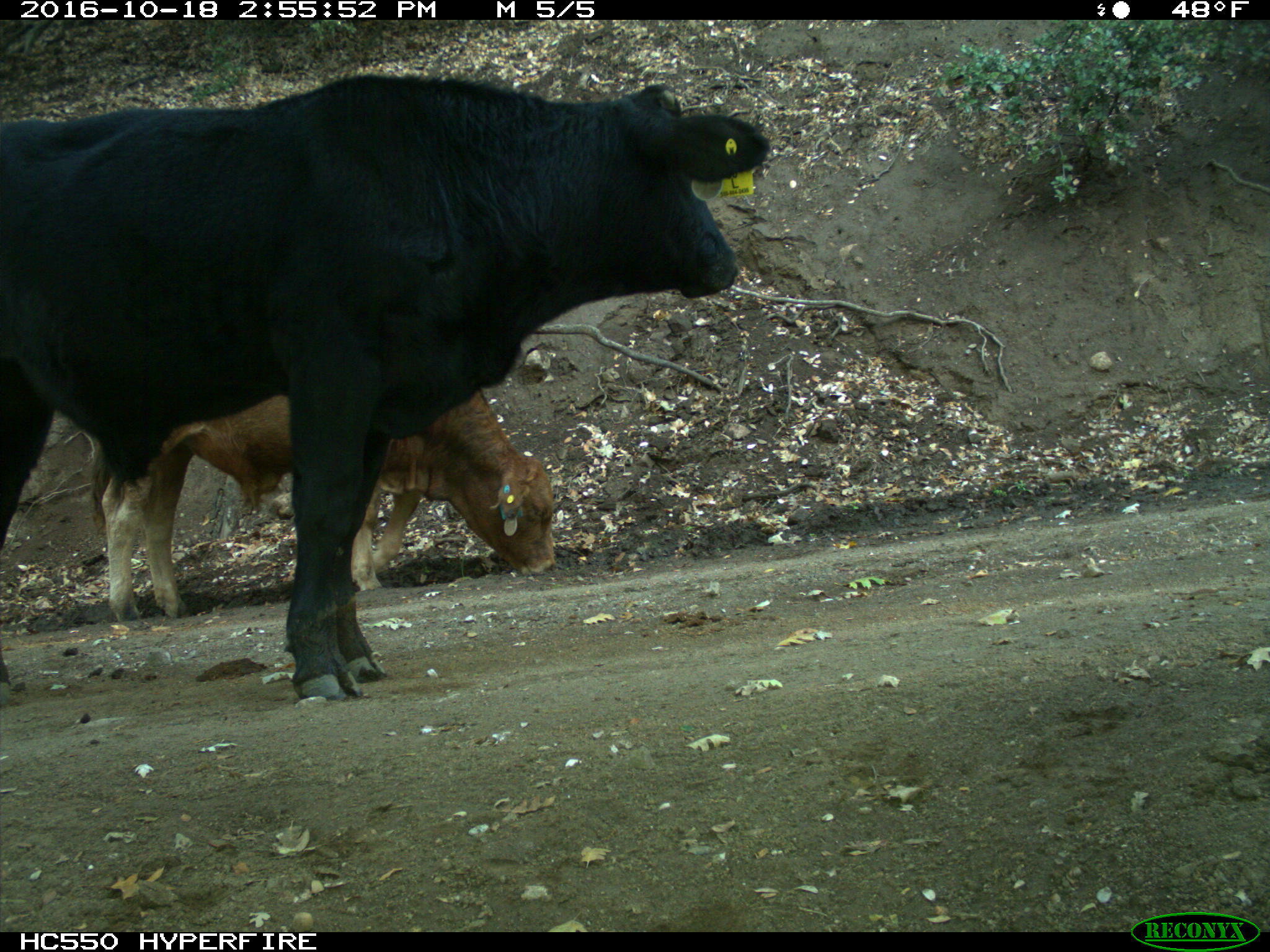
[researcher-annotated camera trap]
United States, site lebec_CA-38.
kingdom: Animalia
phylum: Chordata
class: Mammalia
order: Artiodactyla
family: Bovidae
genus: Bos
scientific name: Bos taurus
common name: domestic cow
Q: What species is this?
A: Bos taurus (domestic cow).